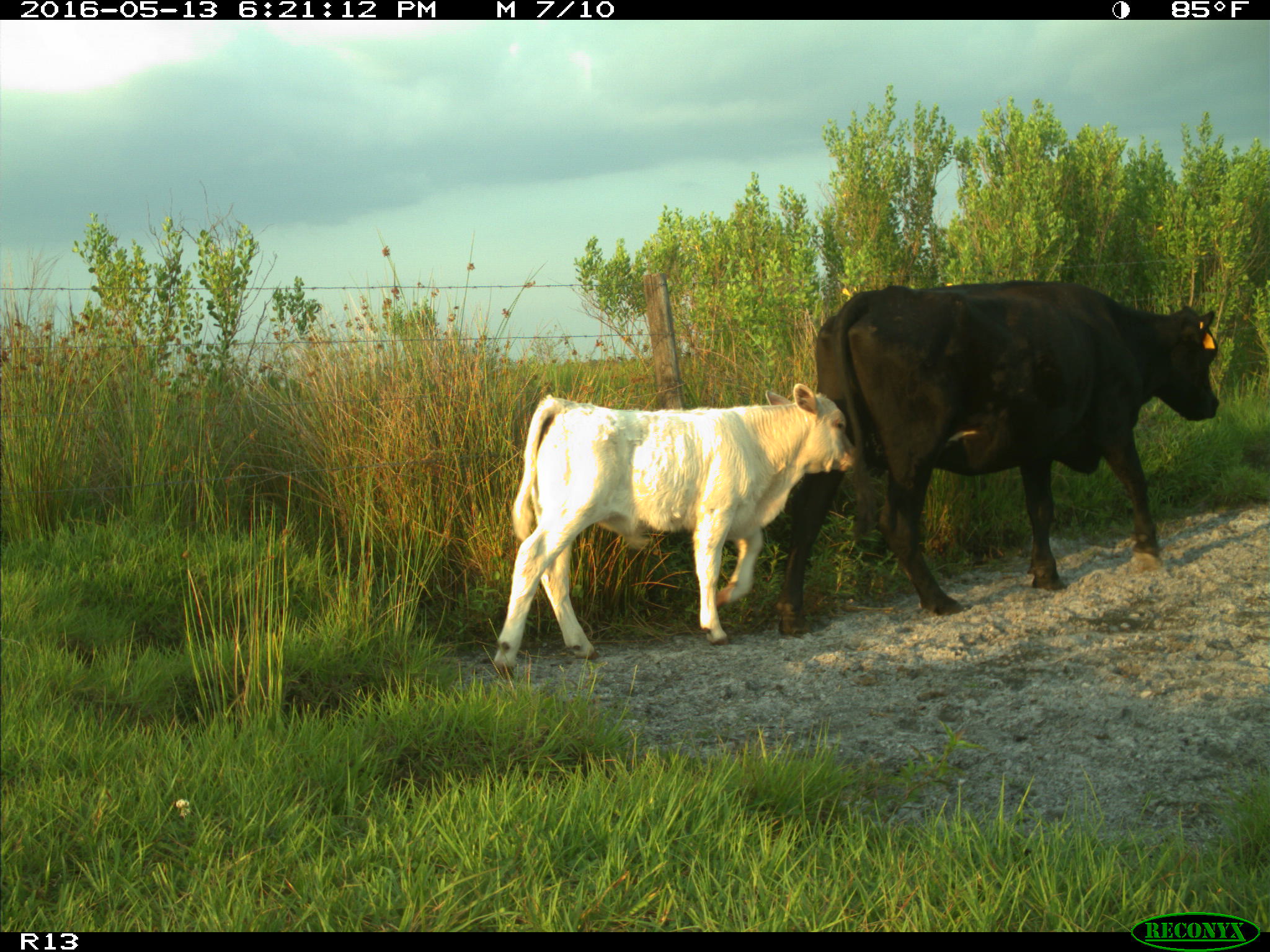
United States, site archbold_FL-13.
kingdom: Animalia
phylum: Chordata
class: Mammalia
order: Artiodactyla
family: Bovidae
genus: Bos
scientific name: Bos taurus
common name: domestic cow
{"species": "Bos taurus (domestic cow)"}